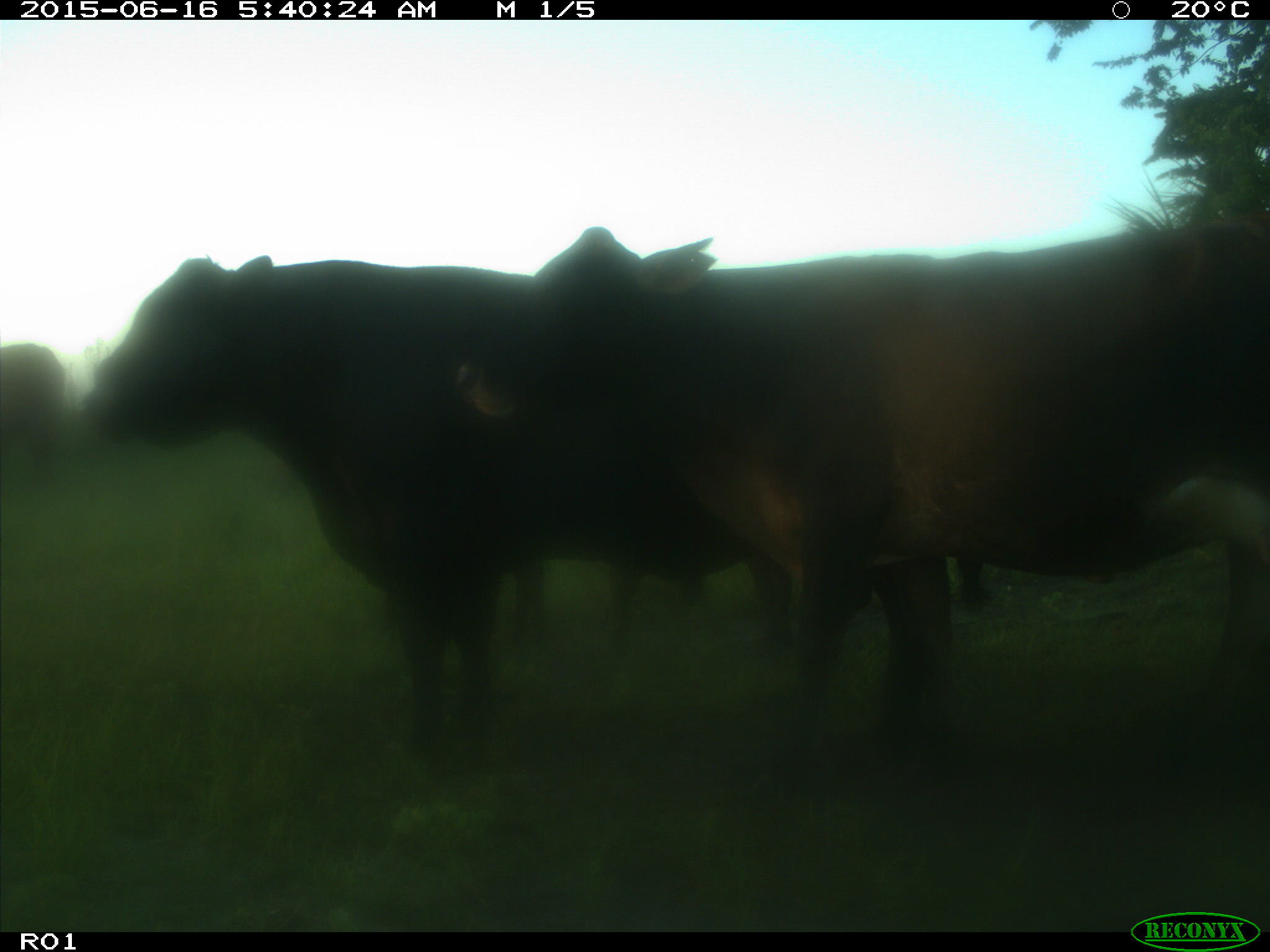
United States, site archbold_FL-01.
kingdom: Animalia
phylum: Chordata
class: Mammalia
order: Artiodactyla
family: Bovidae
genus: Bos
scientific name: Bos taurus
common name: domestic cow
Bos taurus (domestic cow).